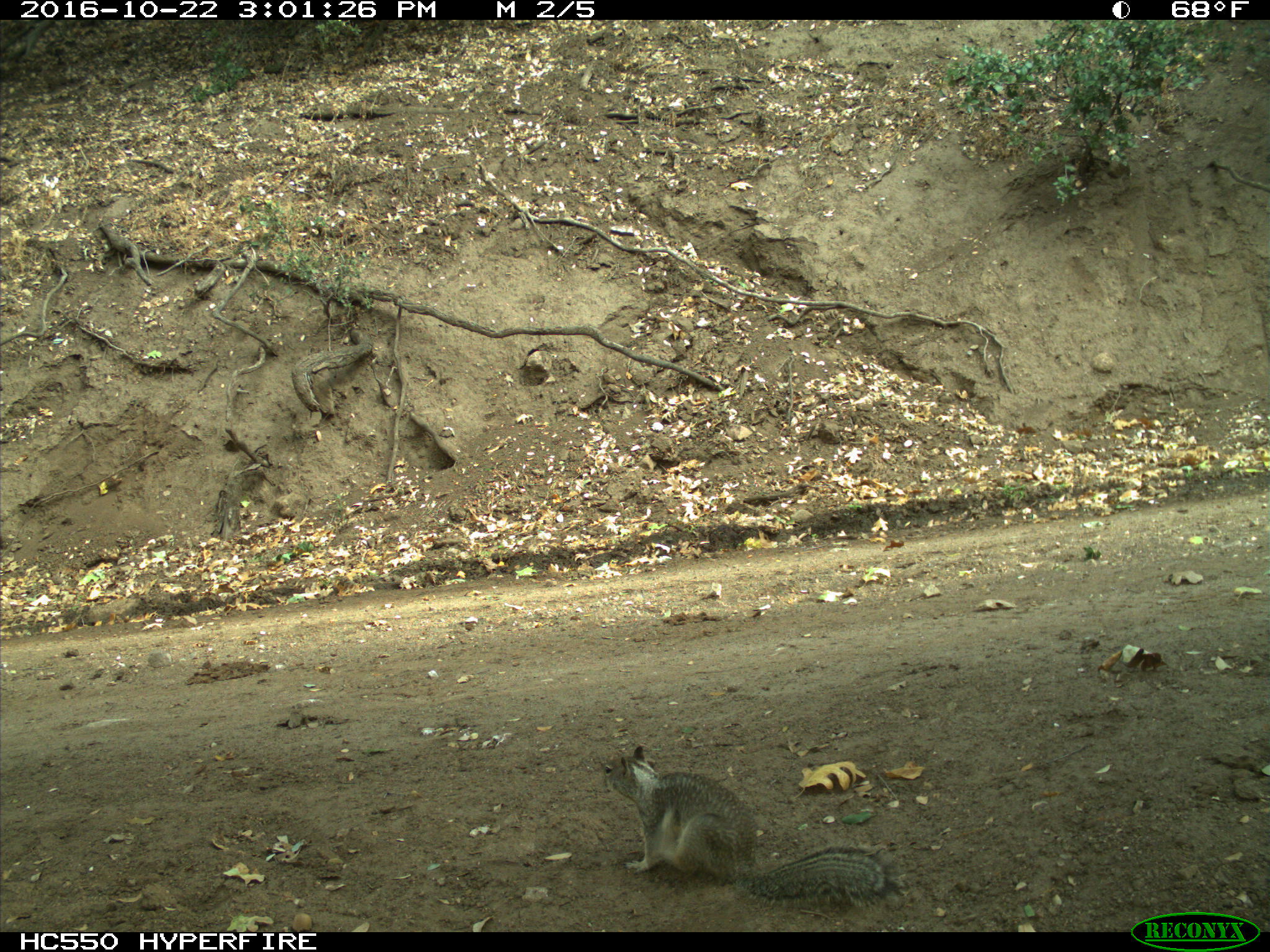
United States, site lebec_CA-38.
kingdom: Animalia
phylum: Chordata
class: Mammalia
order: Rodentia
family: Sciuridae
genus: Otospermophilus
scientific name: Otospermophilus beecheyi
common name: california ground squirrel